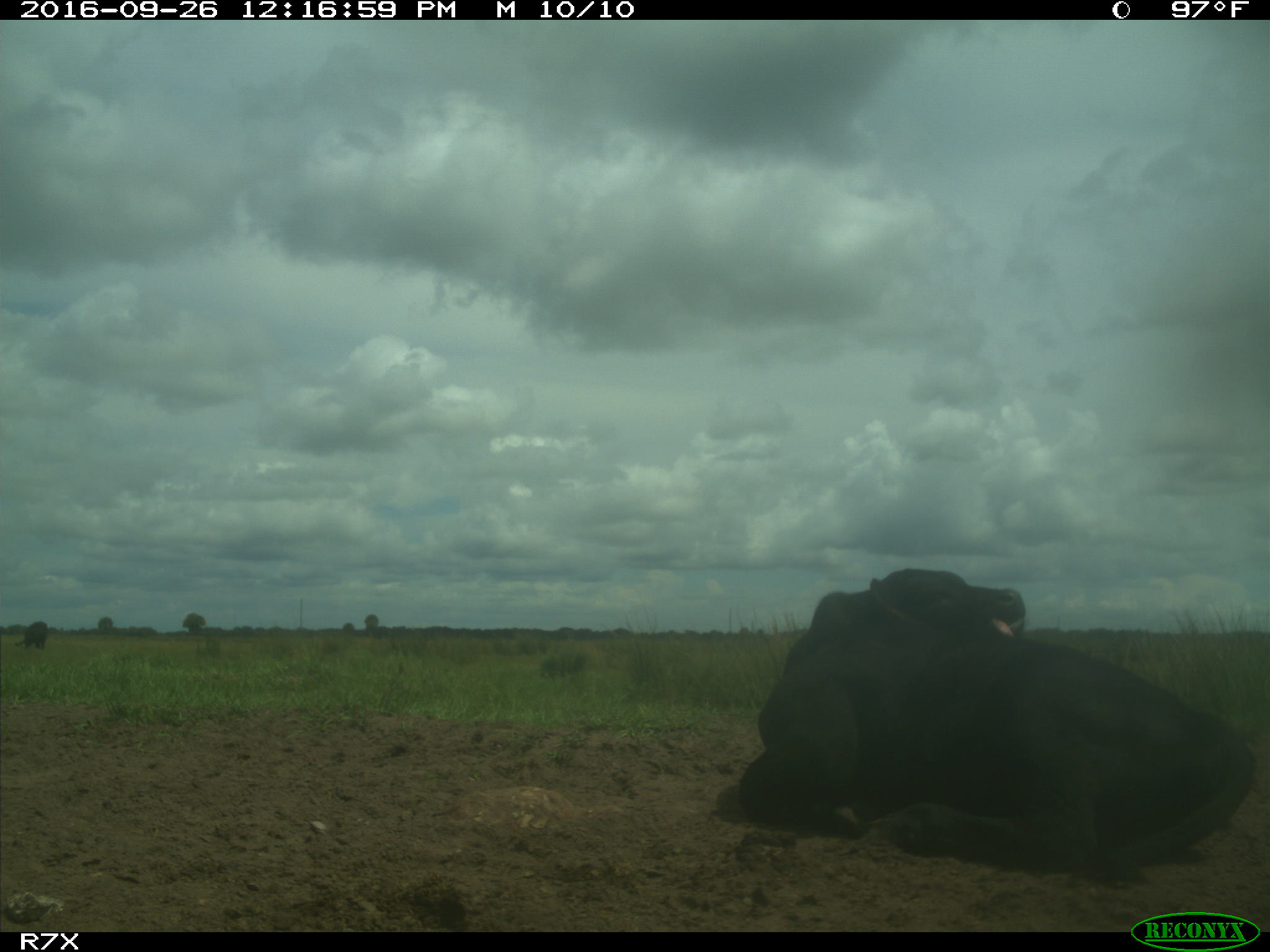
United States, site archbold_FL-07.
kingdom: Animalia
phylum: Chordata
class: Mammalia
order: Artiodactyla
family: Bovidae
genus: Bos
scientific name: Bos taurus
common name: domestic cow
Bos taurus (domestic cow).